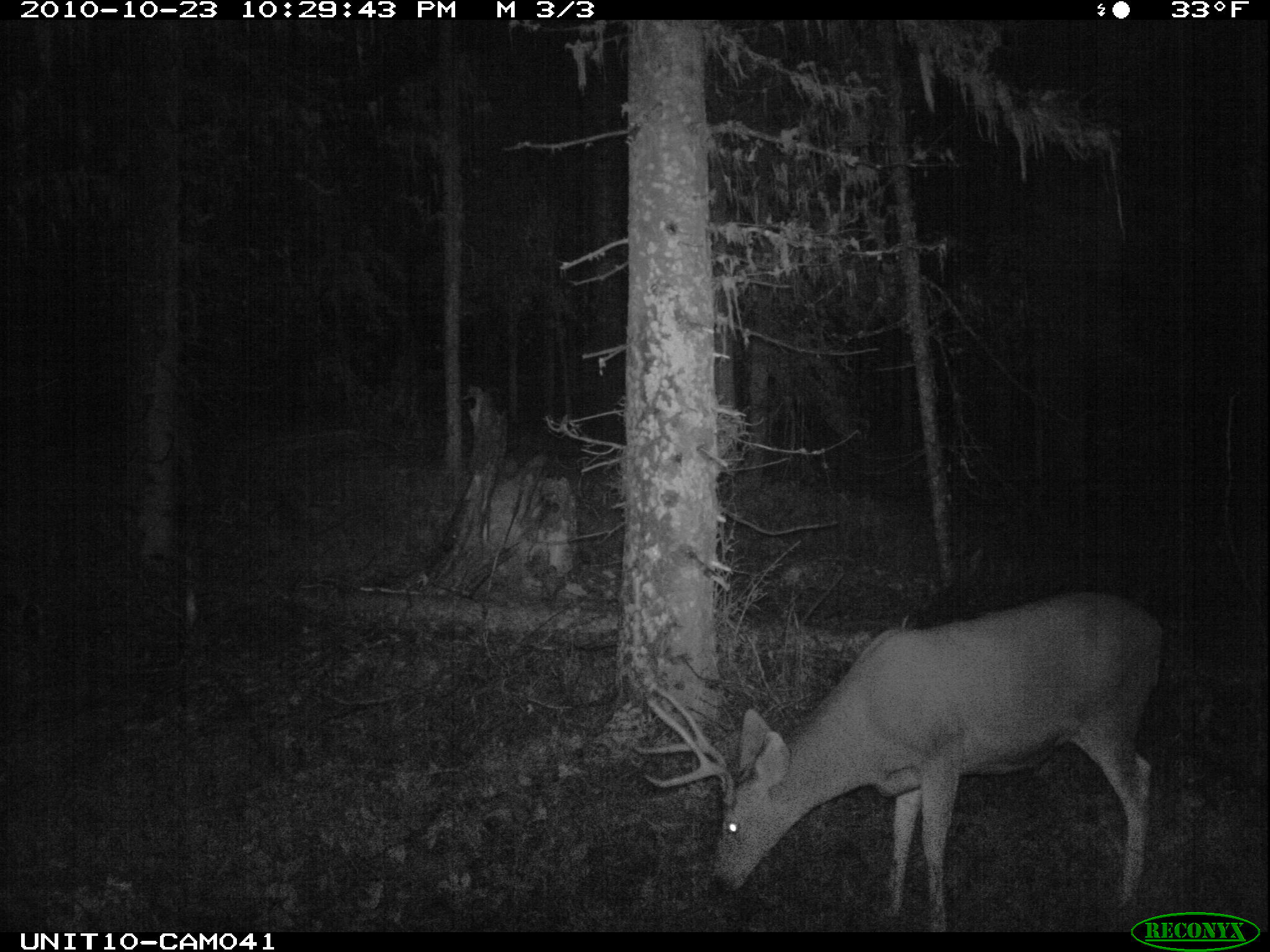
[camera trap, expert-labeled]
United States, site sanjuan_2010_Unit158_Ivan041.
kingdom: Animalia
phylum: Chordata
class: Mammalia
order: Artiodactyla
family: Cervidae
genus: Odocoileus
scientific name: Odocoileus hemionus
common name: mule deer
Odocoileus hemionus (mule deer).